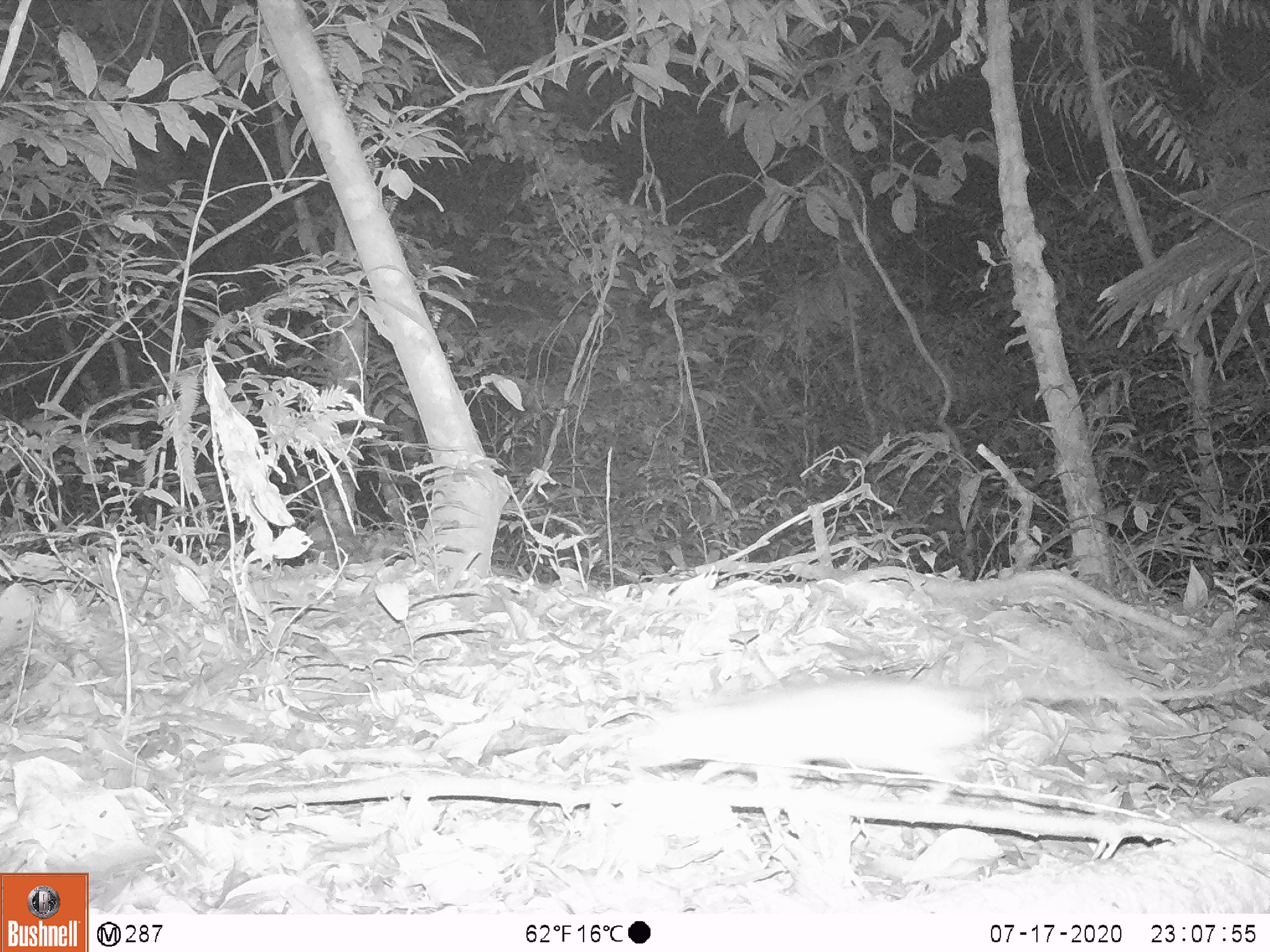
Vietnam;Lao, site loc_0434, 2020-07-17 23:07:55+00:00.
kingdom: Animalia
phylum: Chordata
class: Mammalia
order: Rodentia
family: Muridae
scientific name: Muridae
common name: old-world mice and rats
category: unidentified murid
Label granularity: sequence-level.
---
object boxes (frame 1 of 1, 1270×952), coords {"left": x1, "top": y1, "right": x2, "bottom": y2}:
unidentified murid: {"left": 625, "top": 672, "right": 1270, "bottom": 803}